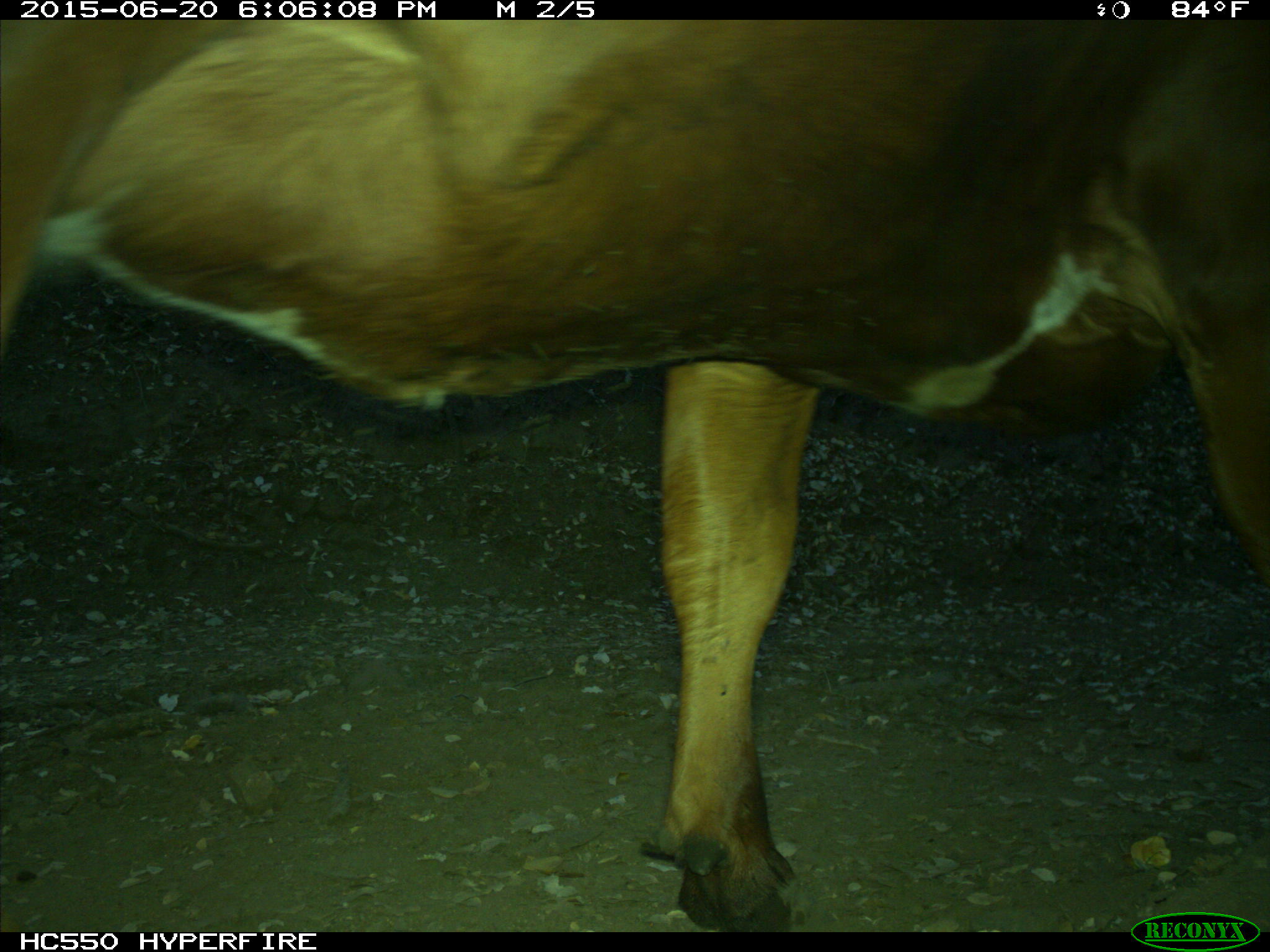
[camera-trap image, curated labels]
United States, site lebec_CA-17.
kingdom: Animalia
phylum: Chordata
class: Mammalia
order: Artiodactyla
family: Bovidae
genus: Bos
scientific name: Bos taurus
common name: domestic cow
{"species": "Bos taurus (domestic cow)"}